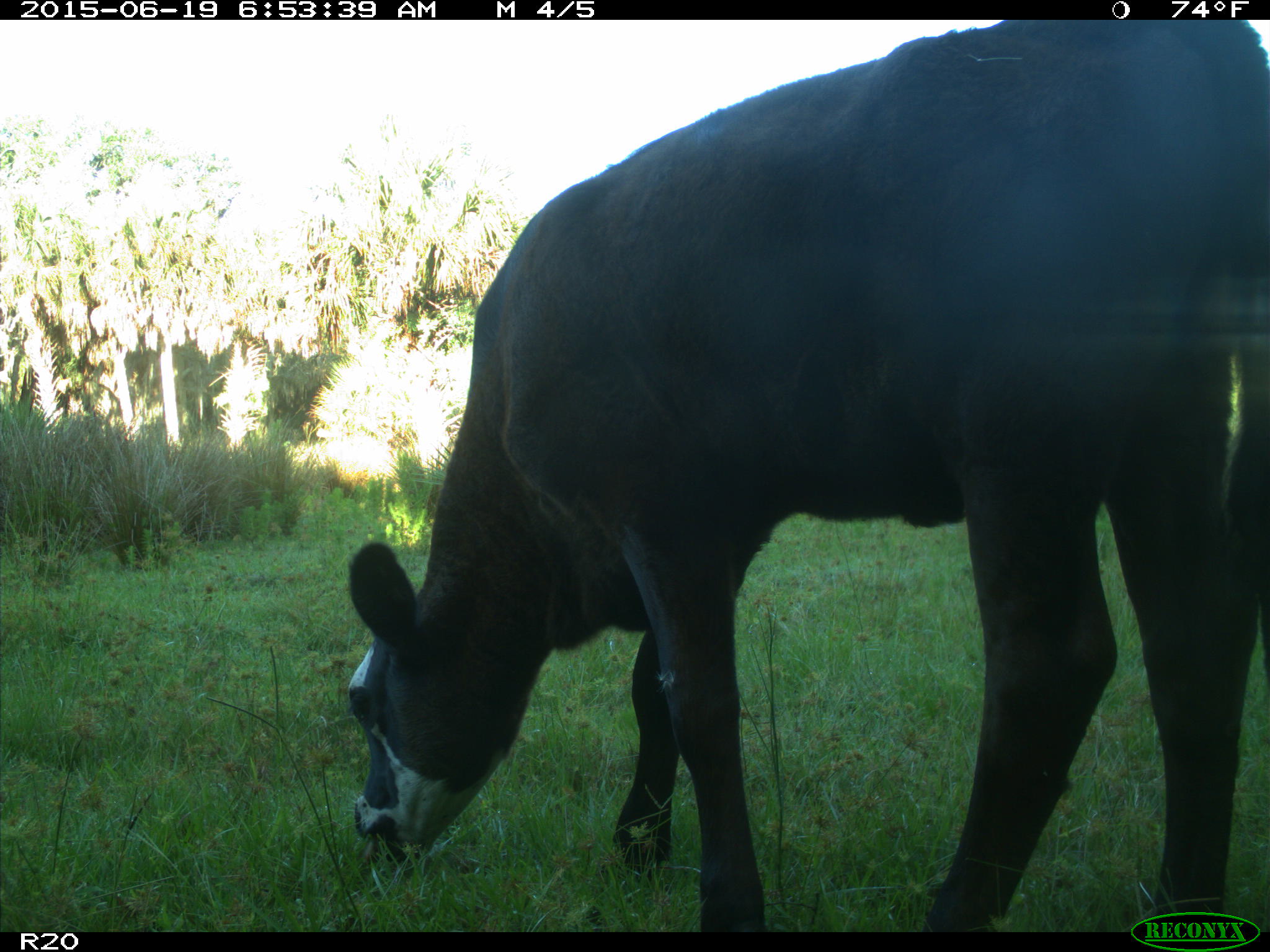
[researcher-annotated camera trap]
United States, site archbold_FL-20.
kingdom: Animalia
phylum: Chordata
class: Mammalia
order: Artiodactyla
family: Bovidae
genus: Bos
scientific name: Bos taurus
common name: domestic cow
Bos taurus (domestic cow).